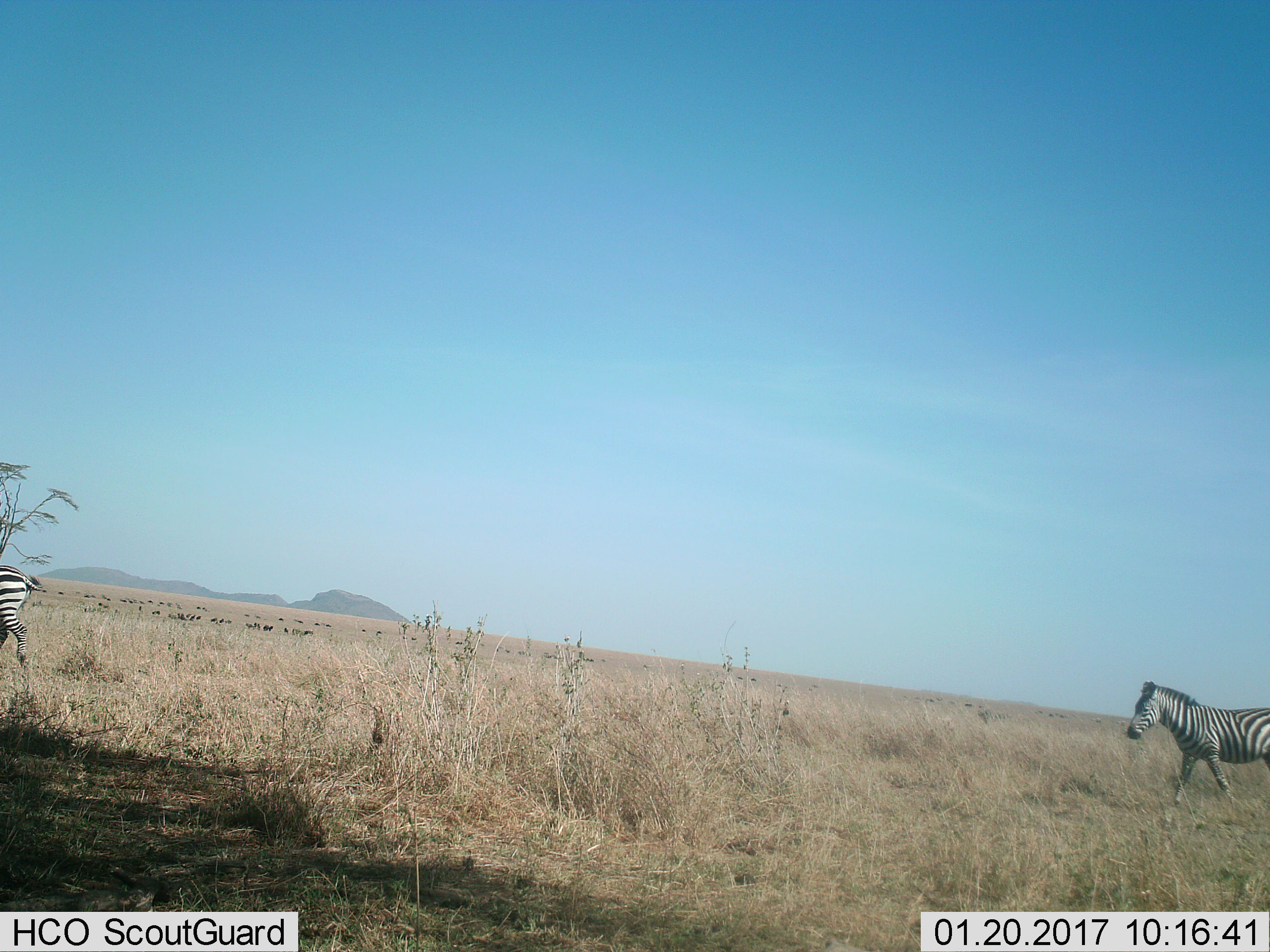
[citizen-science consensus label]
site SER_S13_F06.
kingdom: Animalia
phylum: Chordata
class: Mammalia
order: Perissodactyla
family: Equidae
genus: Equus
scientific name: Equus quagga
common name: plains zebra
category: zebraplains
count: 2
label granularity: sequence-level